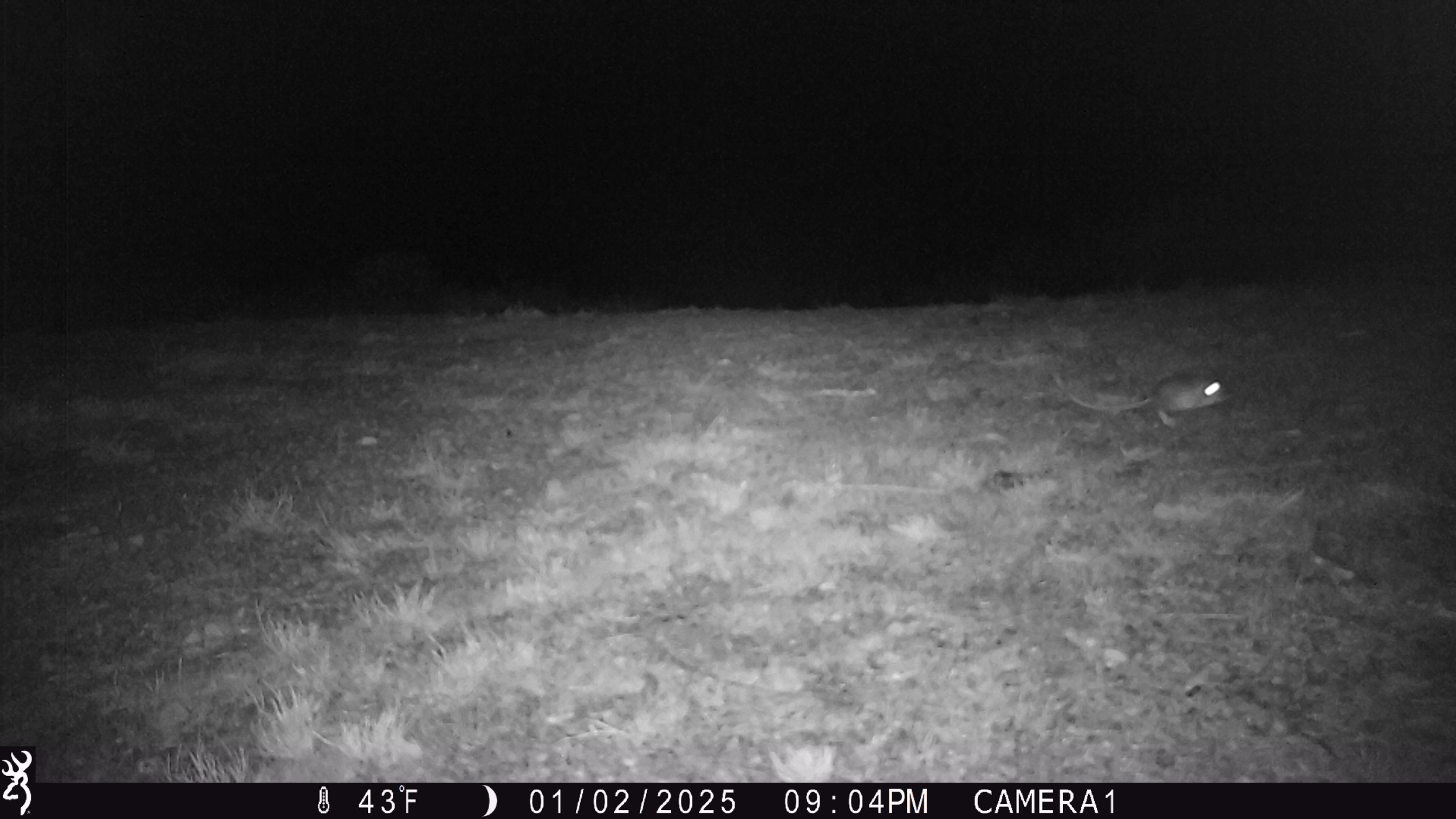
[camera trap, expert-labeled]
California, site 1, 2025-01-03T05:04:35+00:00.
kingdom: Animalia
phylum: Chordata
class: Mammalia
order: Rodentia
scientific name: Rodentia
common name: mouse or rat